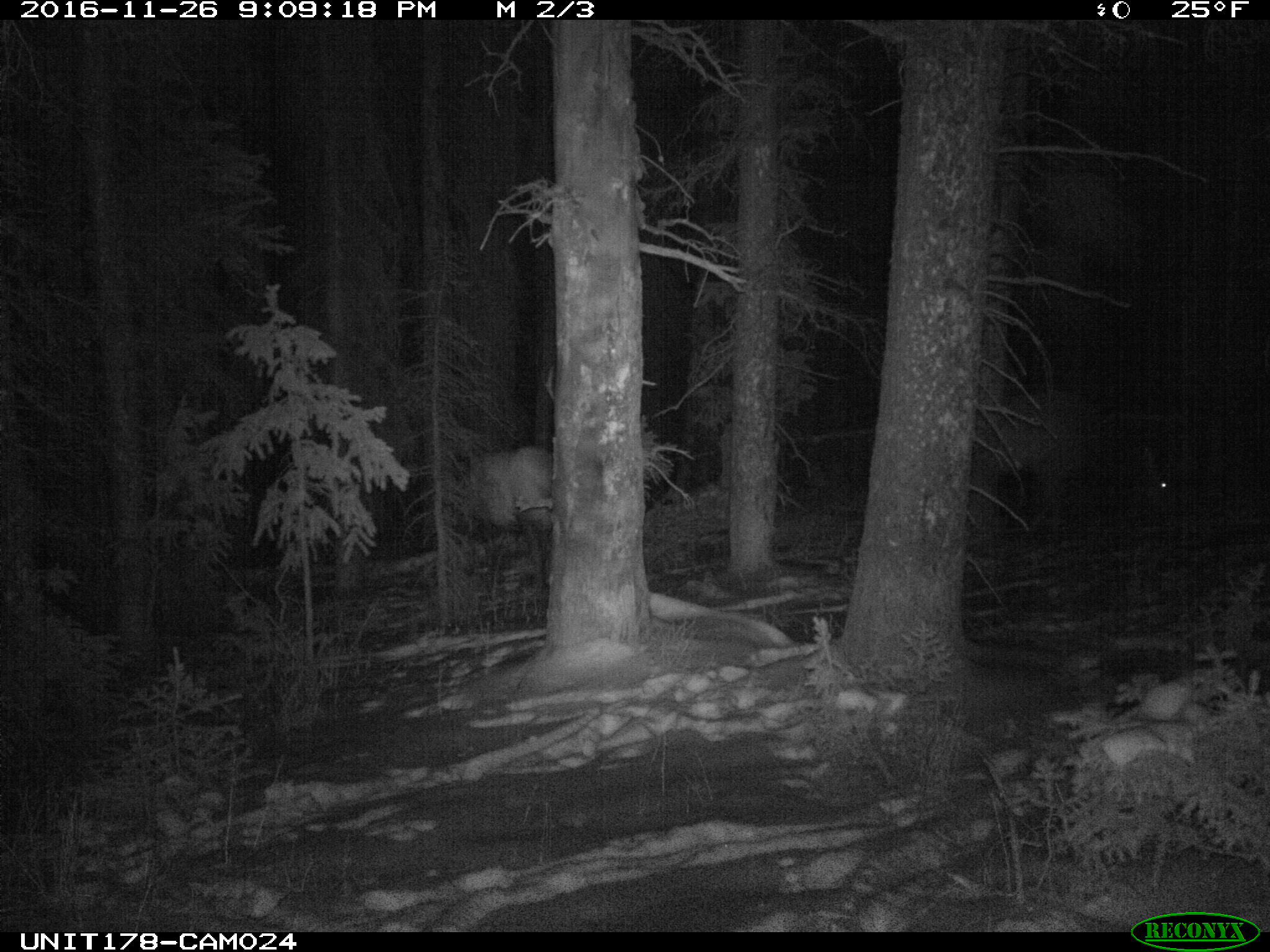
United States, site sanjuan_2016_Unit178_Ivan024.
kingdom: Animalia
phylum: Chordata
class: Mammalia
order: Artiodactyla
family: Cervidae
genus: Cervus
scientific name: Cervus elaphus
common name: red deer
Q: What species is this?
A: Cervus elaphus (red deer).